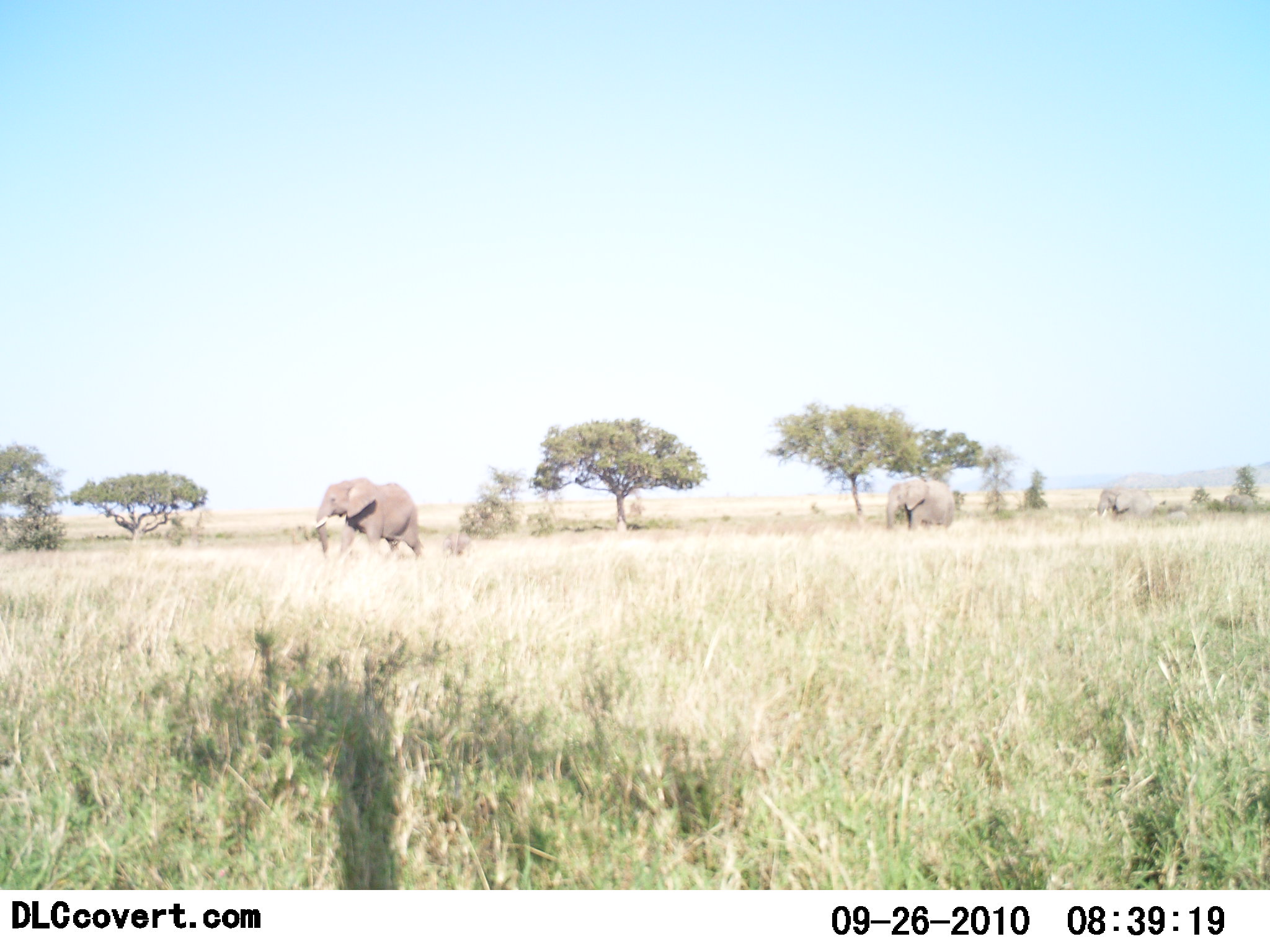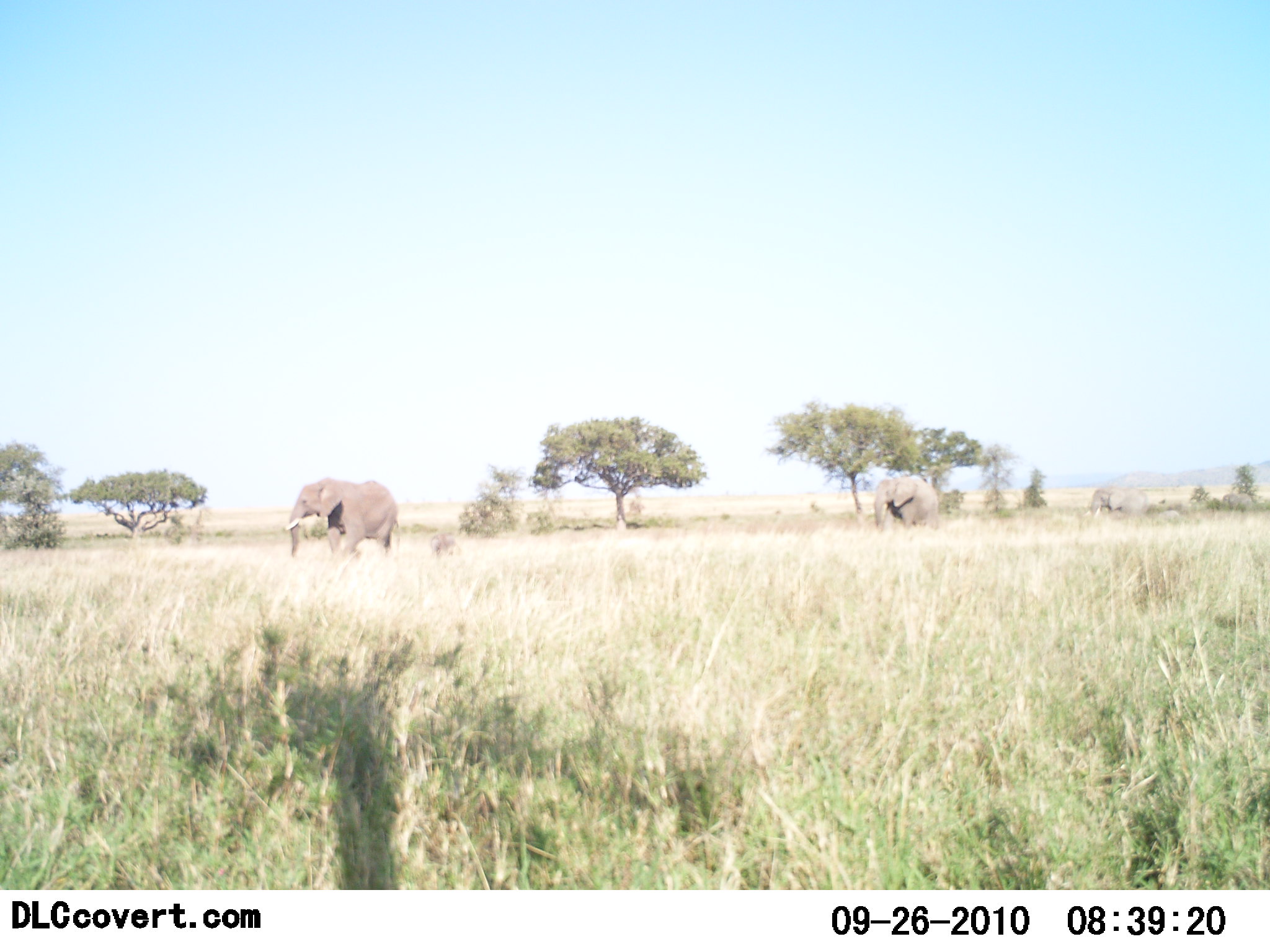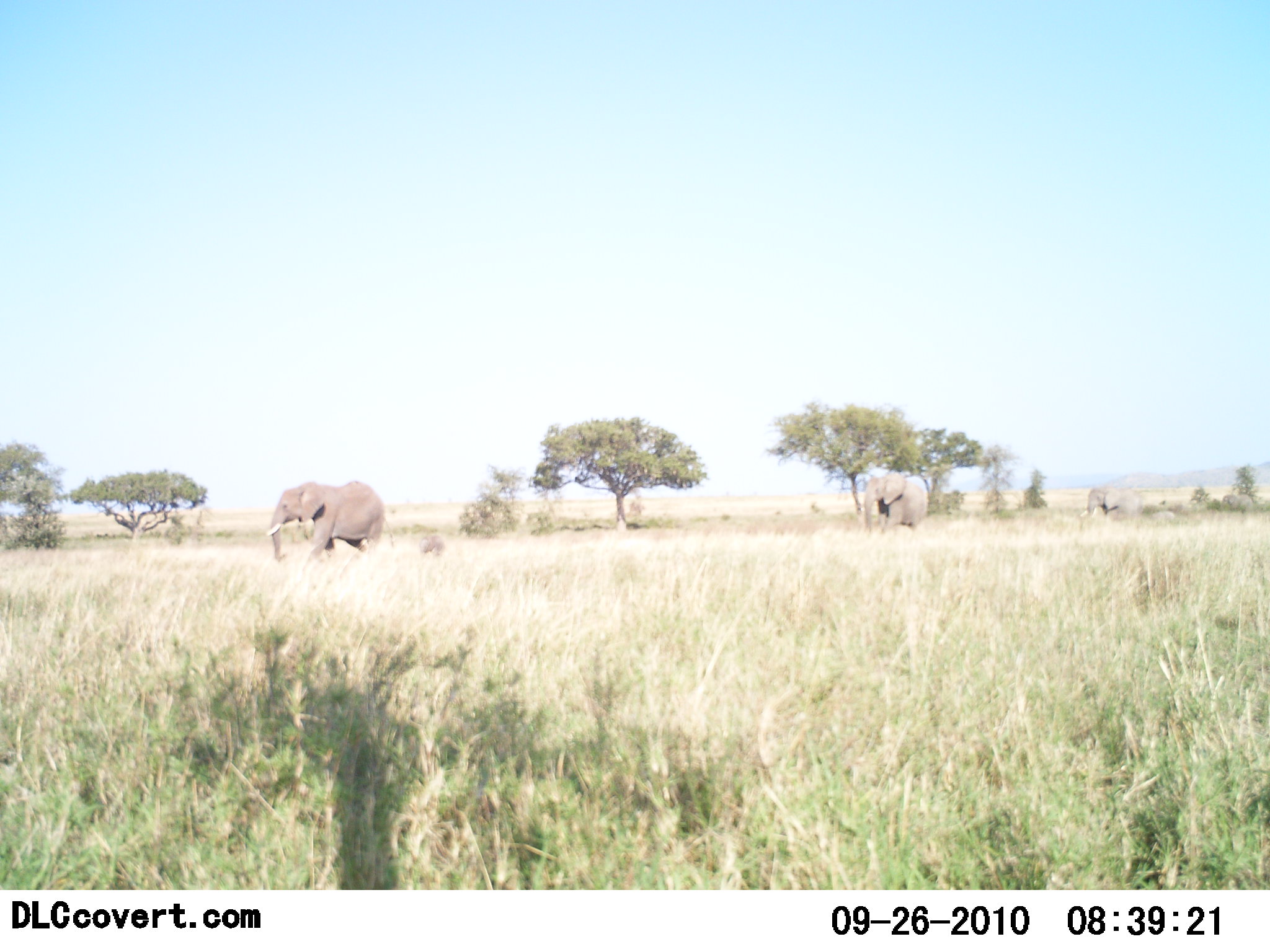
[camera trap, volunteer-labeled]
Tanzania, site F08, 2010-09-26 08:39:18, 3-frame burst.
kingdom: Animalia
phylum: Chordata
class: Mammalia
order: Proboscidea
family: Elephantidae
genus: Loxodonta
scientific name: Loxodonta africana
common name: african bush elephant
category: elephant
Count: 5.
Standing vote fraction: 11%.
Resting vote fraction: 0%.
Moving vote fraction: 100%.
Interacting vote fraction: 0%.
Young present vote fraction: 61%.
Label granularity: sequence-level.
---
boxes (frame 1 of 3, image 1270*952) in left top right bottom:
animal: 313 477 425 564; 885 478 956 534; 1089 485 1154 529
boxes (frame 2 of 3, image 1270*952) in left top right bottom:
animal: 284 477 402 560; 872 476 939 534; 1082 484 1149 523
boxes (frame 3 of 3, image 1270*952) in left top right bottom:
animal: 263 479 394 565; 863 472 928 534; 1079 485 1144 527